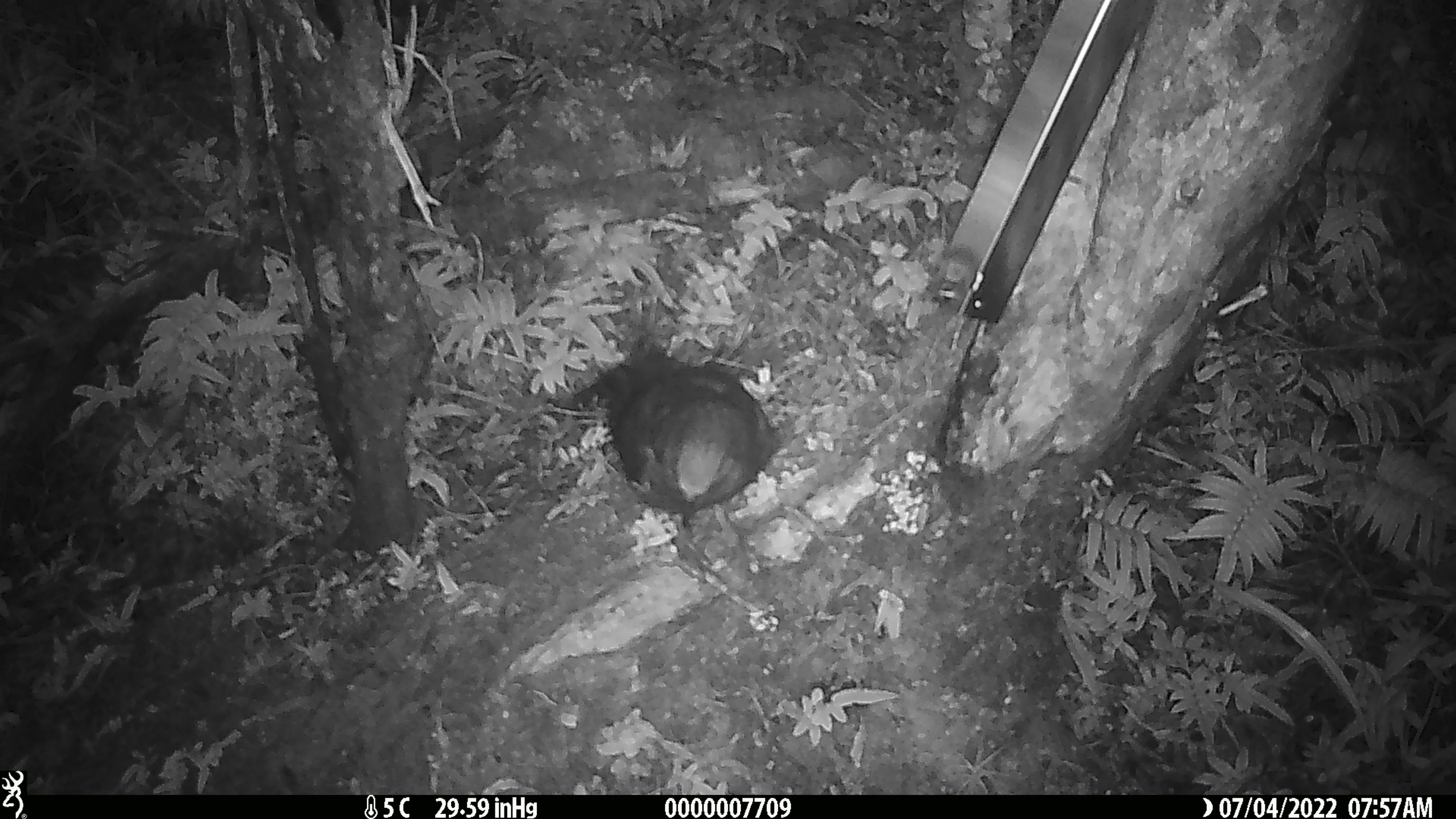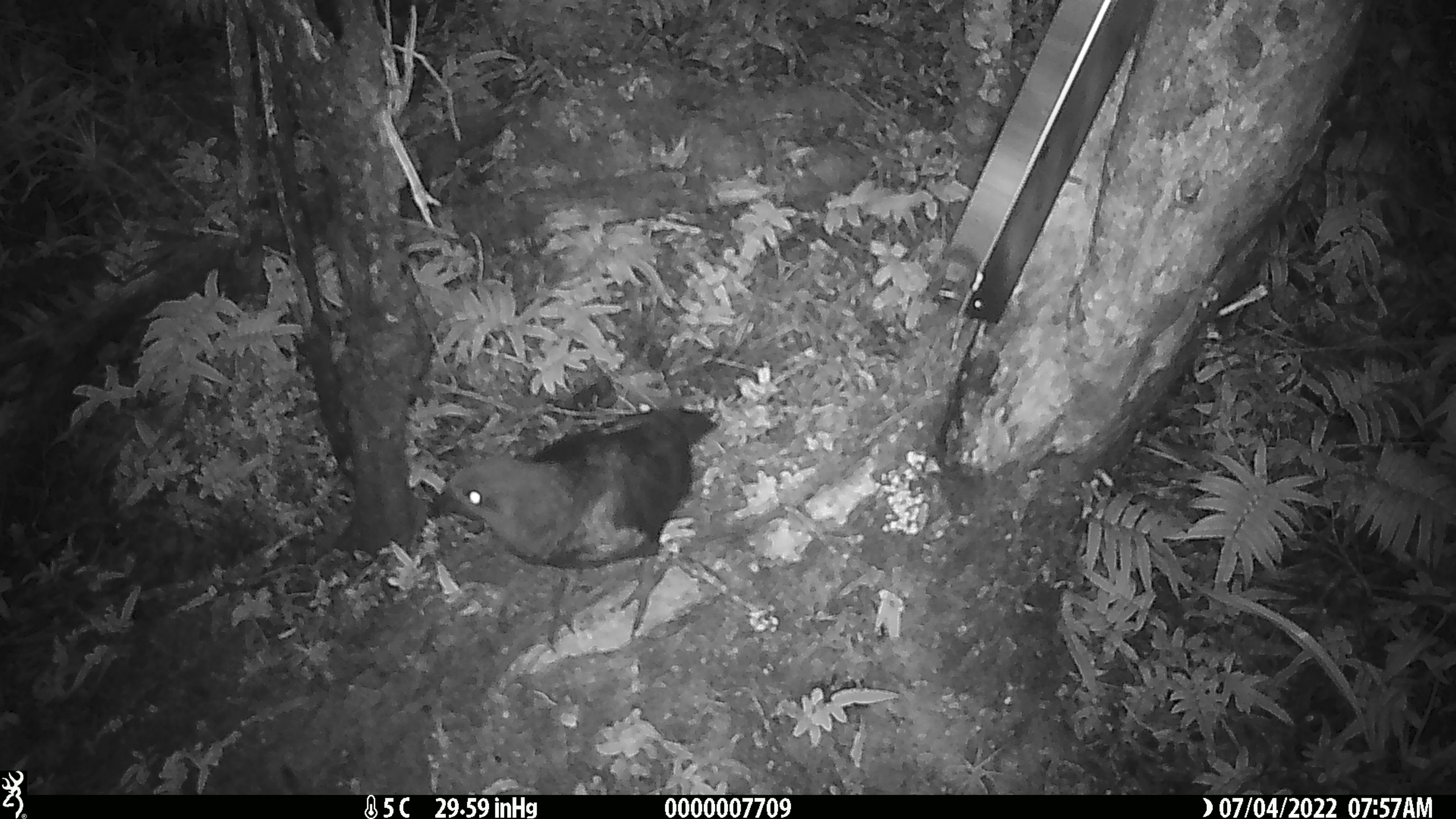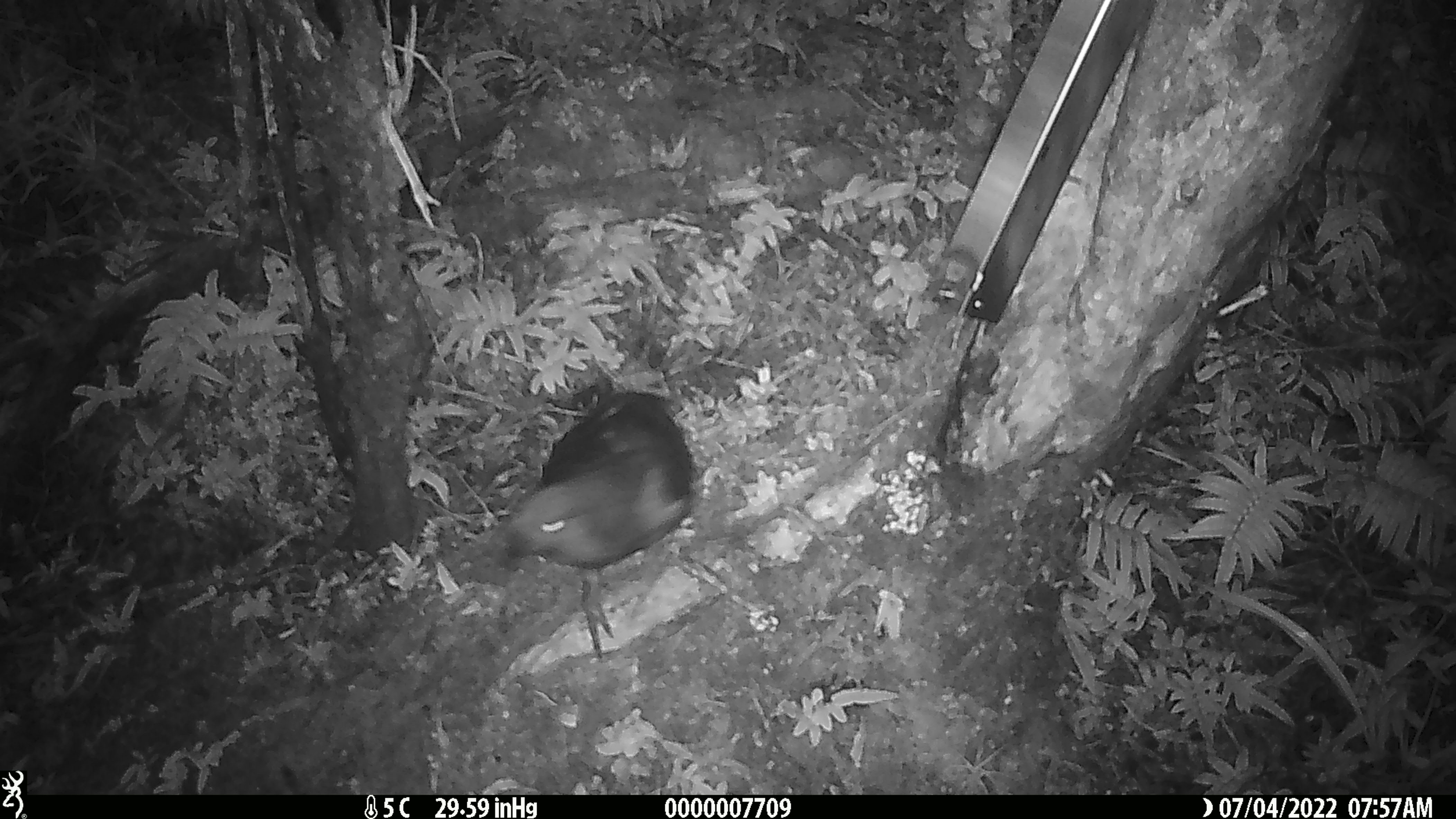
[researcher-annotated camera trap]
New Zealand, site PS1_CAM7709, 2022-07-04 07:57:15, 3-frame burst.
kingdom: Animalia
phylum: Chordata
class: Aves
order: Psittaciformes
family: Strigopidae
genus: Nestor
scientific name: Nestor notabilis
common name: kea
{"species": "kea (Nestor notabilis)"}